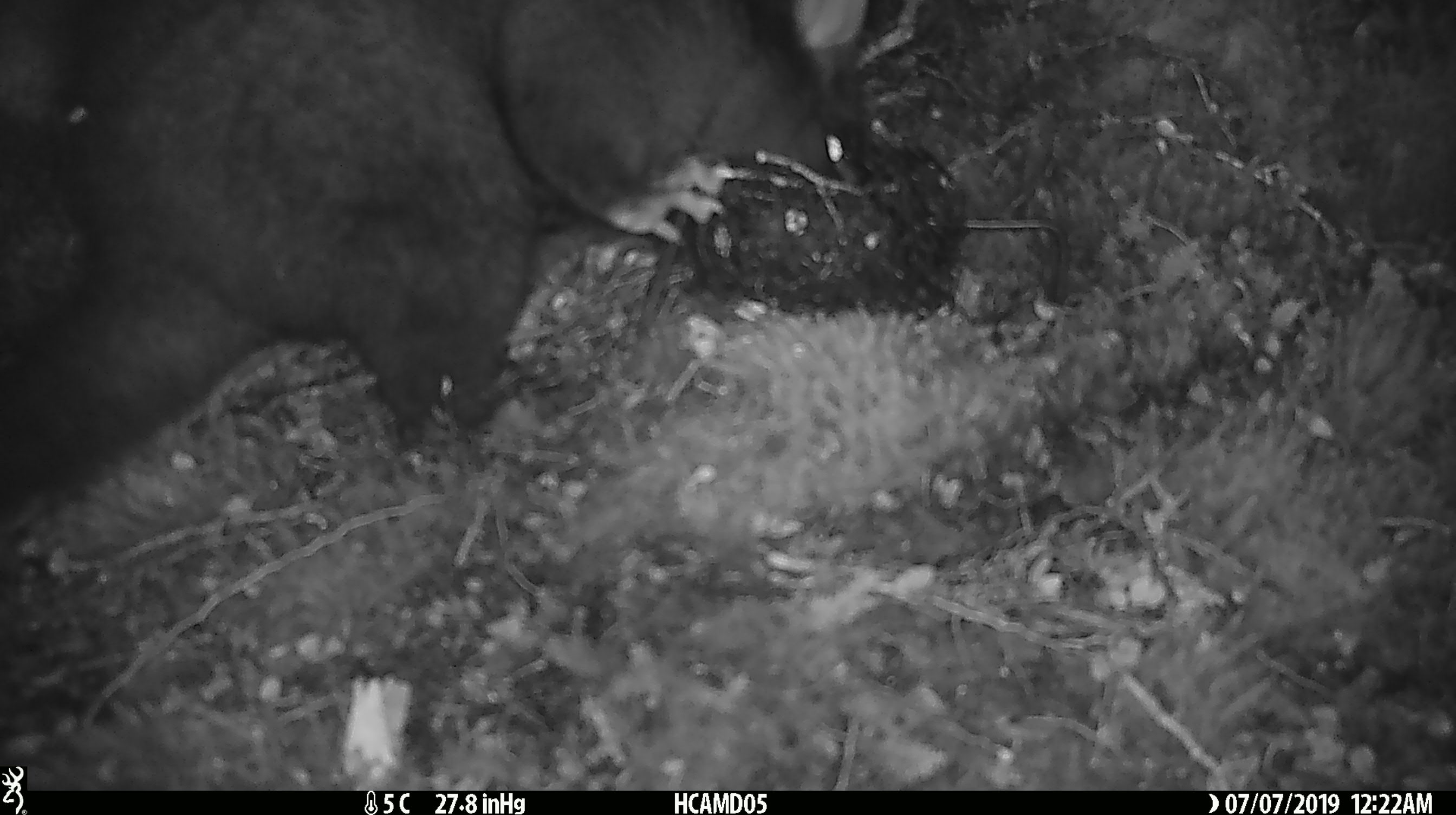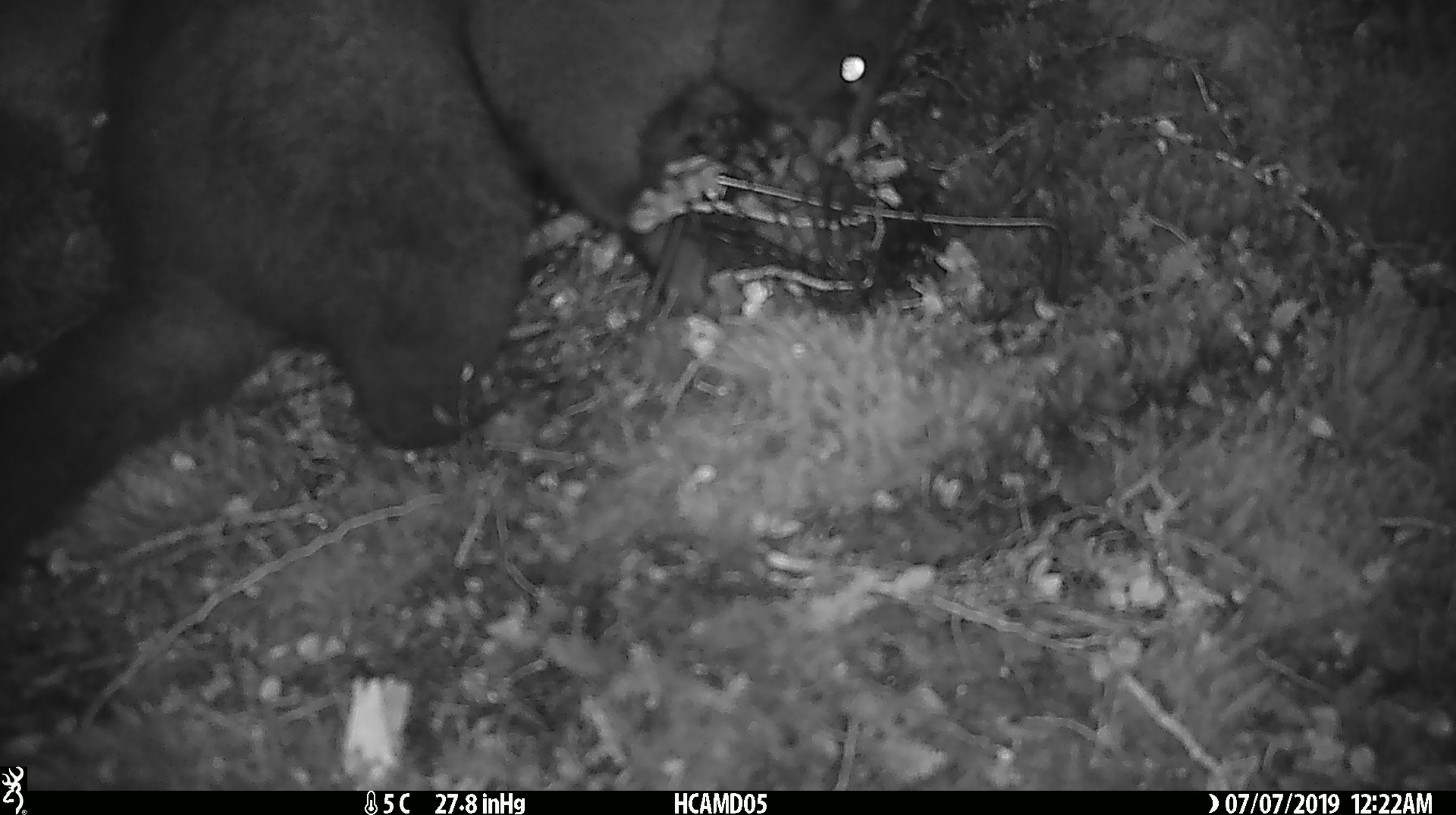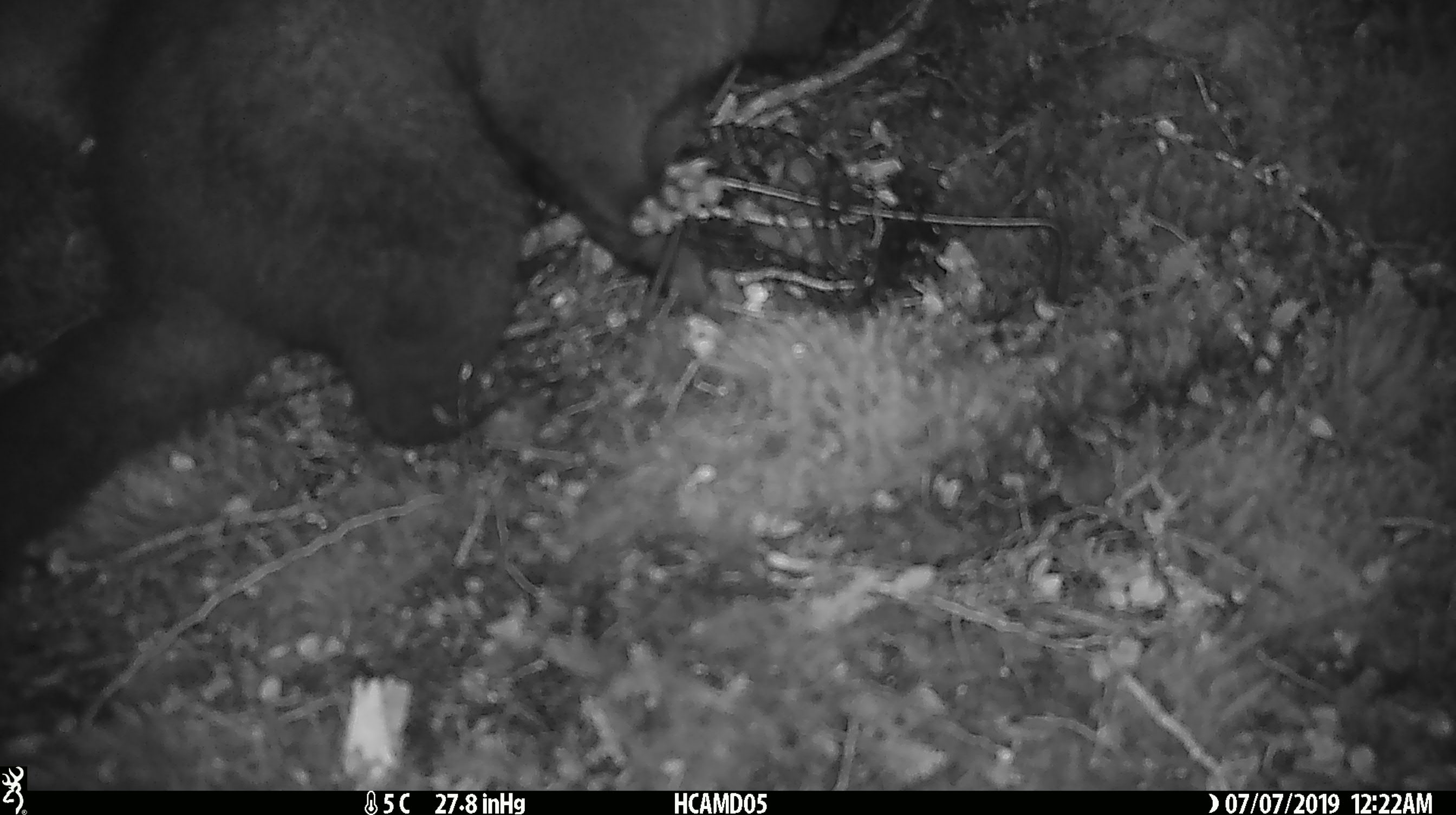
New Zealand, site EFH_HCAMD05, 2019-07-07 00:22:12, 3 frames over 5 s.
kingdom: Animalia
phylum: Chordata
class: Mammalia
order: Diprotodontia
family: Phalangeridae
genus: Trichosurus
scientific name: Trichosurus vulpecula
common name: common brushtail possum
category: possum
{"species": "possum (common brushtail possum) (Trichosurus vulpecula)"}